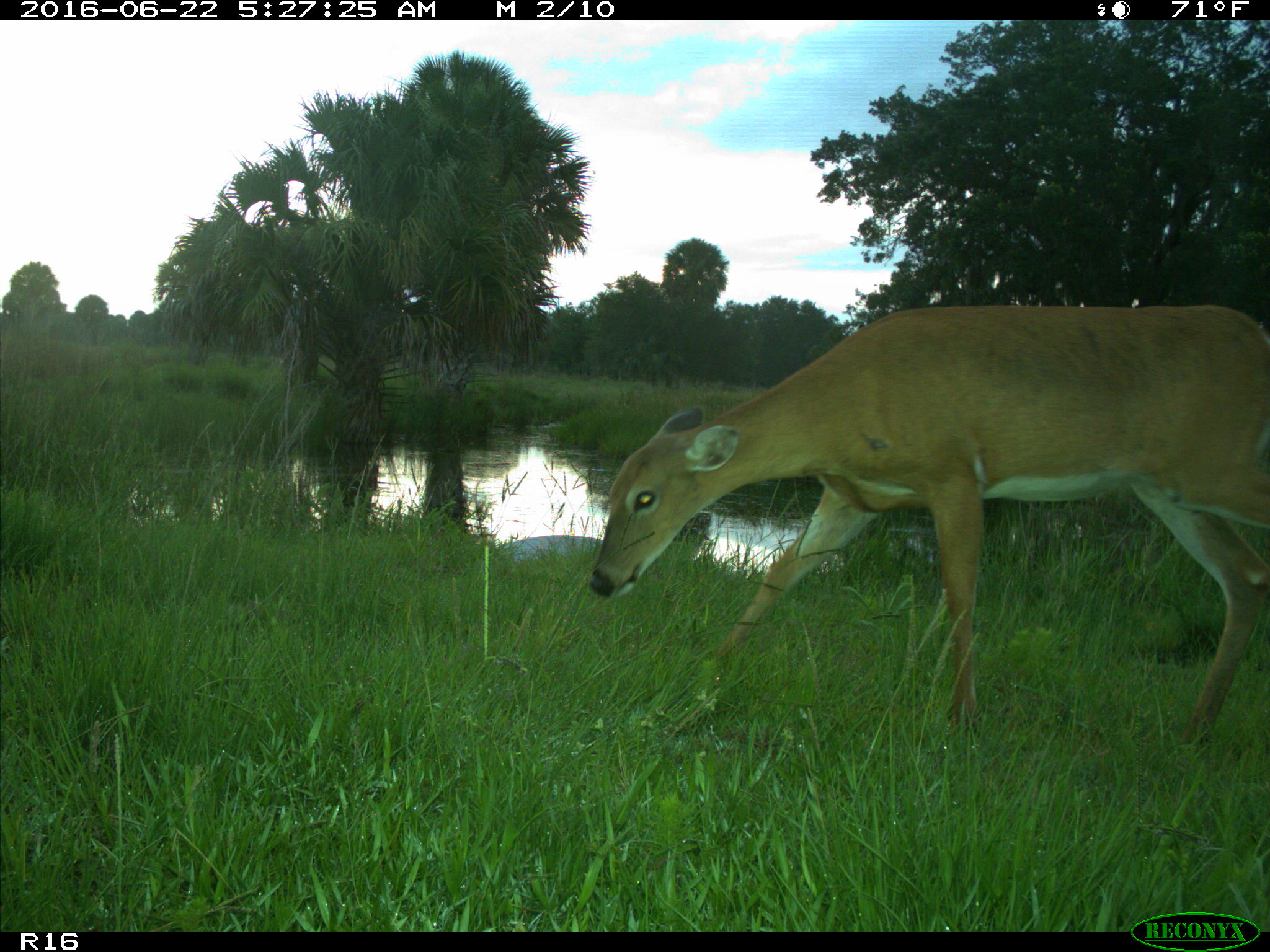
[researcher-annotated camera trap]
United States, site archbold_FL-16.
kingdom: Animalia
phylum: Chordata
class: Mammalia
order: Artiodactyla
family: Cervidae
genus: Odocoileus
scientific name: Odocoileus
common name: deer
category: unidentified deer